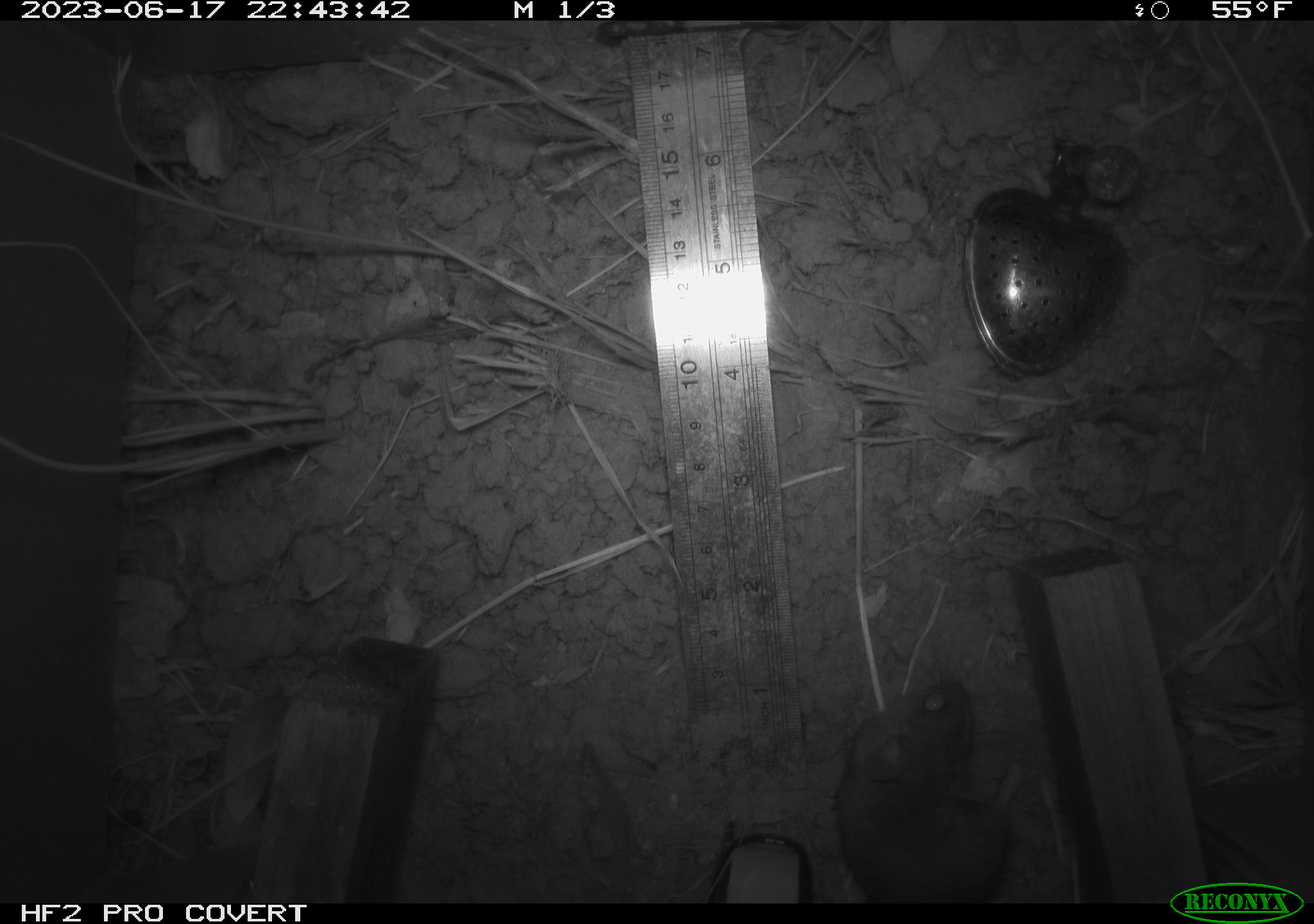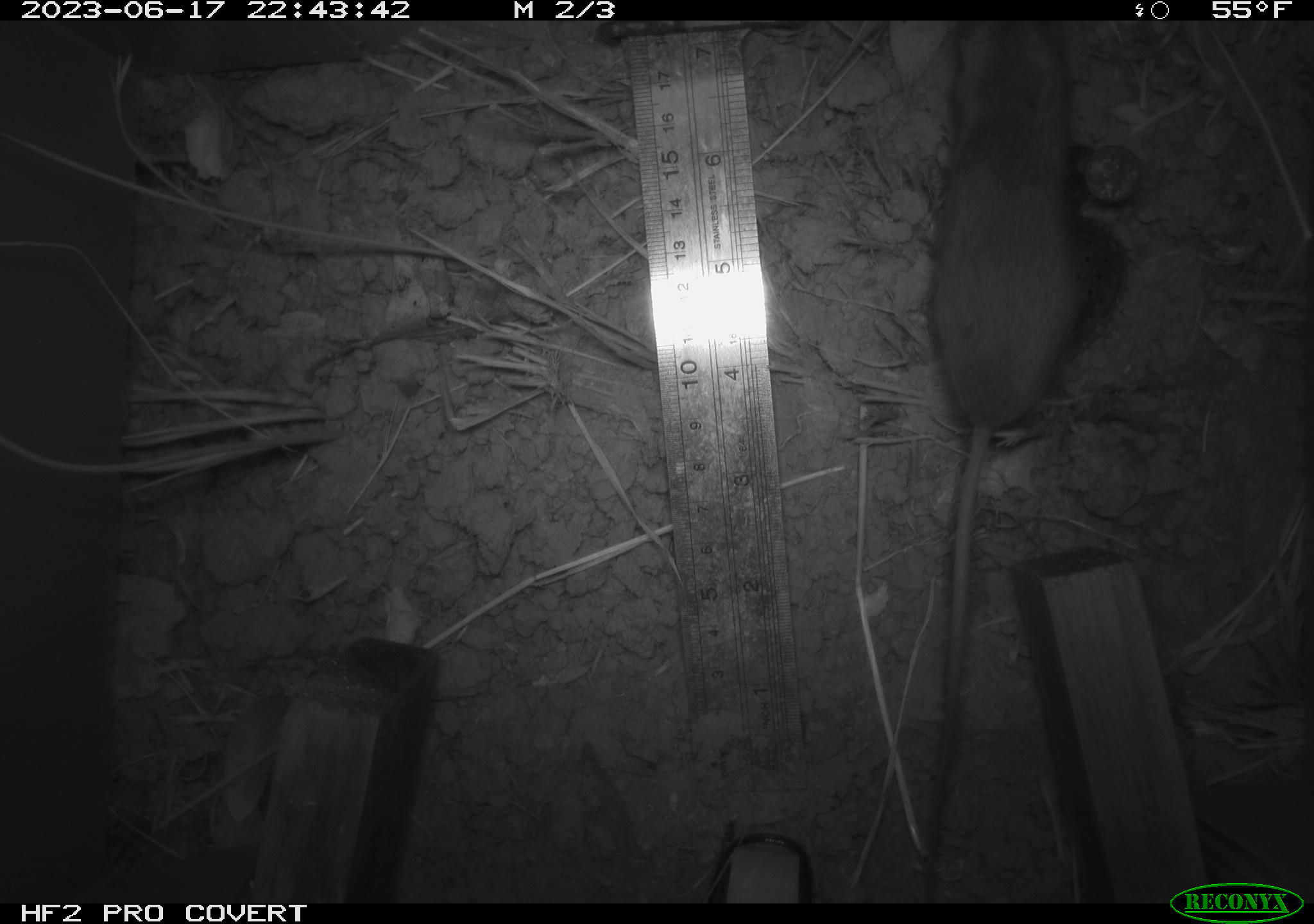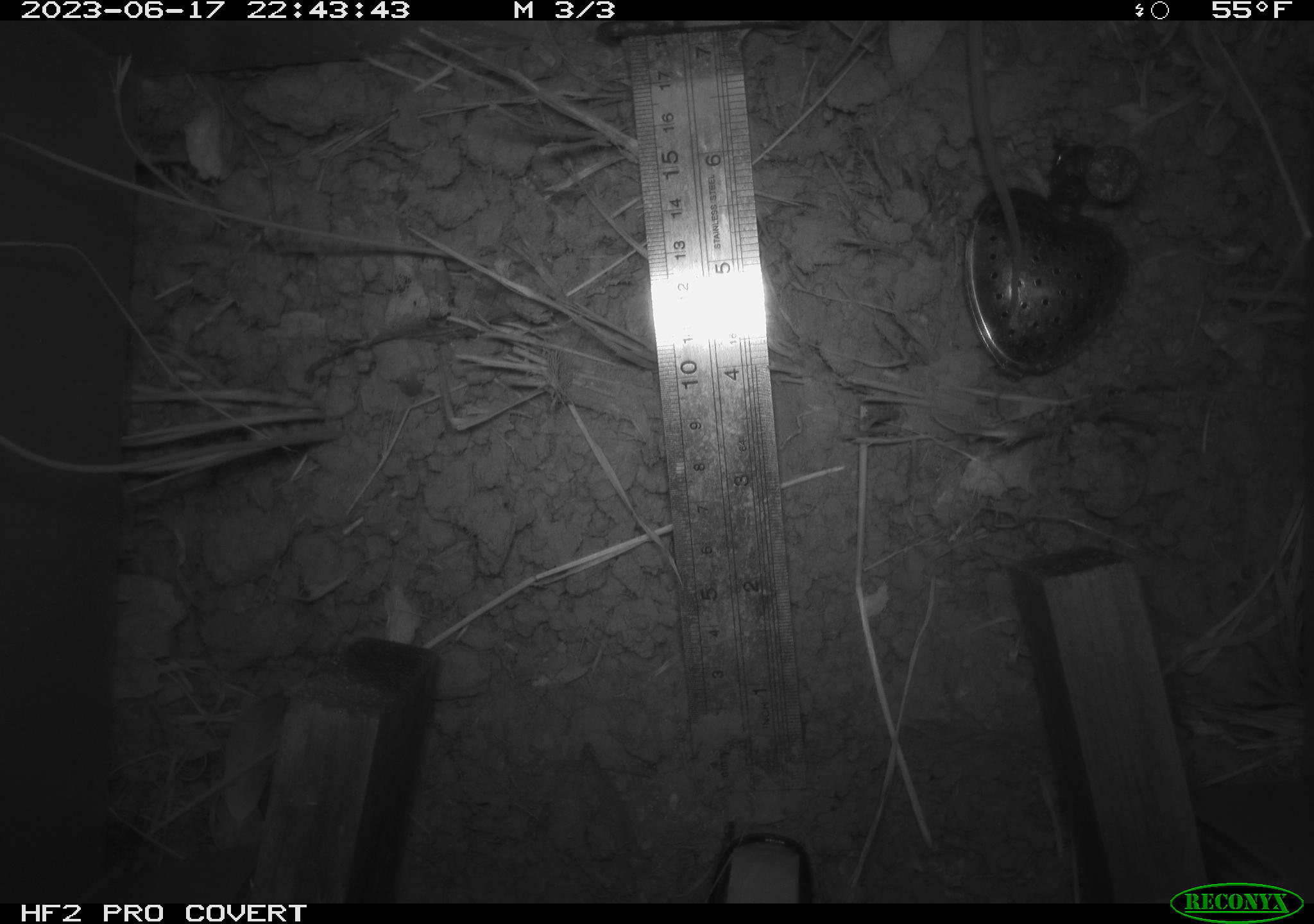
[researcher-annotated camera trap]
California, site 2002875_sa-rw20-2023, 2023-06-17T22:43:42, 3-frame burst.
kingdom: Animalia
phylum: Chordata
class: Mammalia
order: Rodentia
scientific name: Rodentia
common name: mouse species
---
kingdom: Animalia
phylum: Chordata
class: Mammalia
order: Rodentia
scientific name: Rodentia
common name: rodent